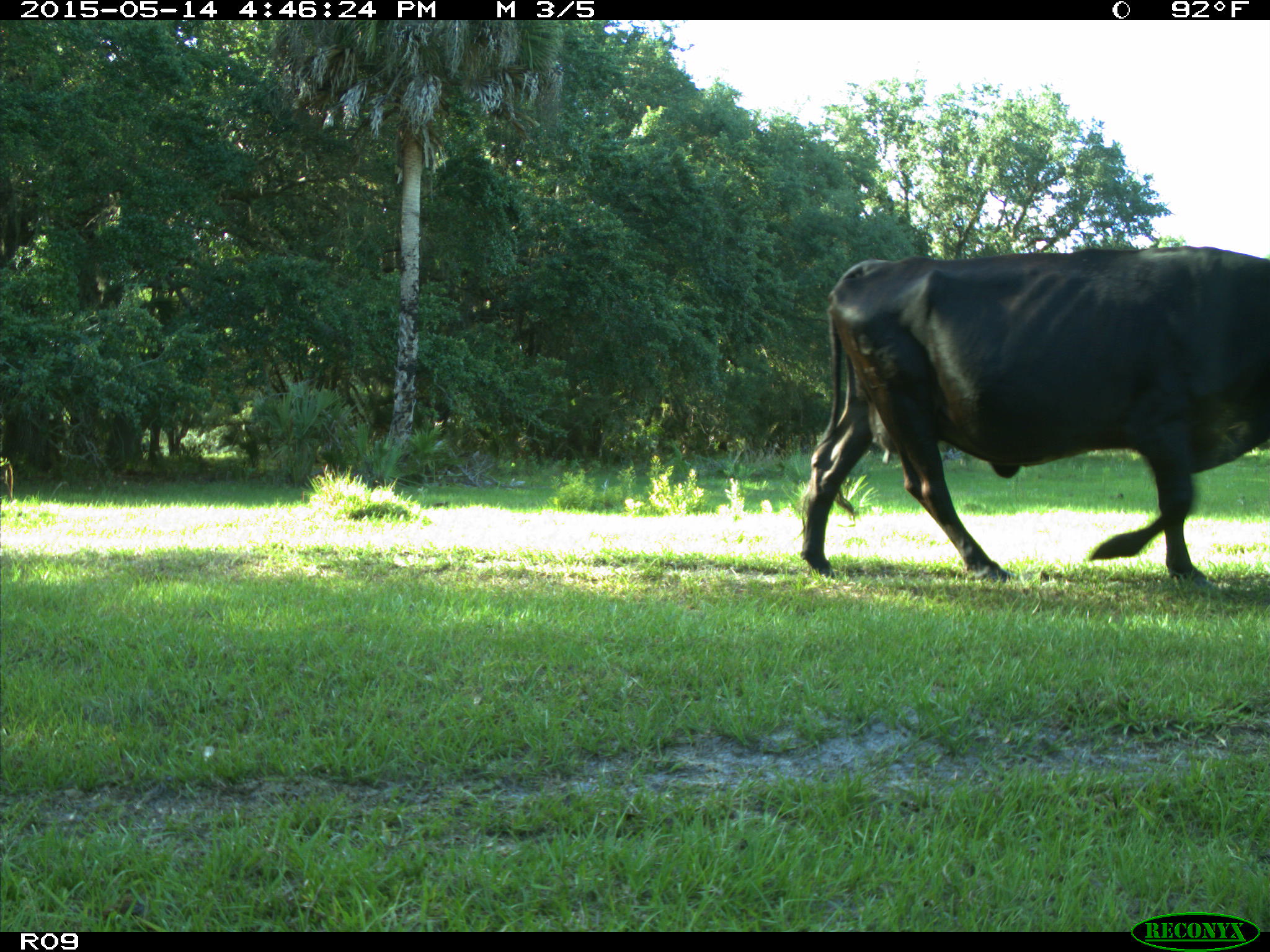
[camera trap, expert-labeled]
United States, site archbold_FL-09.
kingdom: Animalia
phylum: Chordata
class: Mammalia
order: Artiodactyla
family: Bovidae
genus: Bos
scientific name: Bos taurus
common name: domestic cow